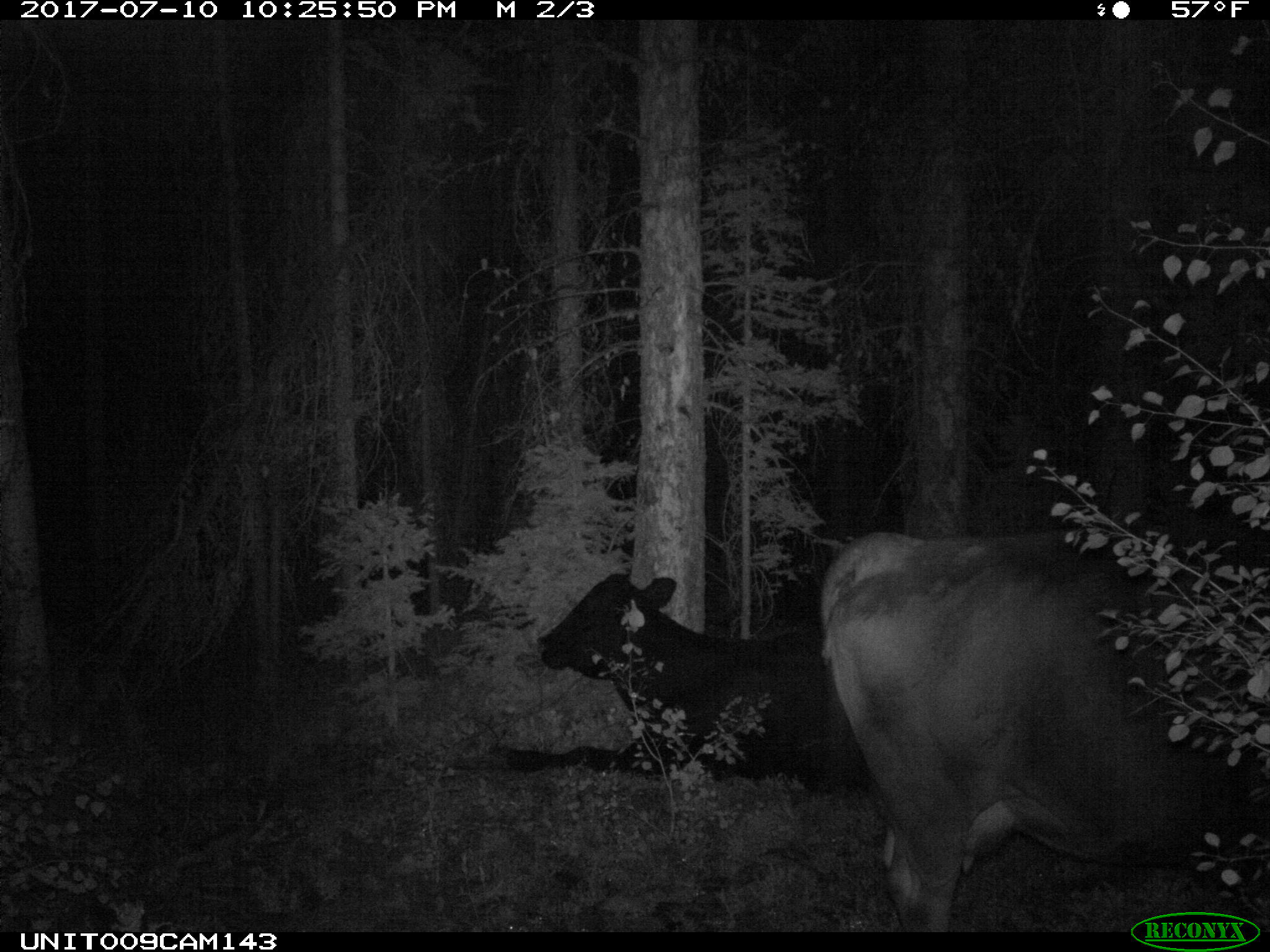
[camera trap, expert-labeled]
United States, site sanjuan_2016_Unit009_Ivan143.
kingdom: Animalia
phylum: Chordata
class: Mammalia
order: Artiodactyla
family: Bovidae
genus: Bos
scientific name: Bos taurus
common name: domestic cow